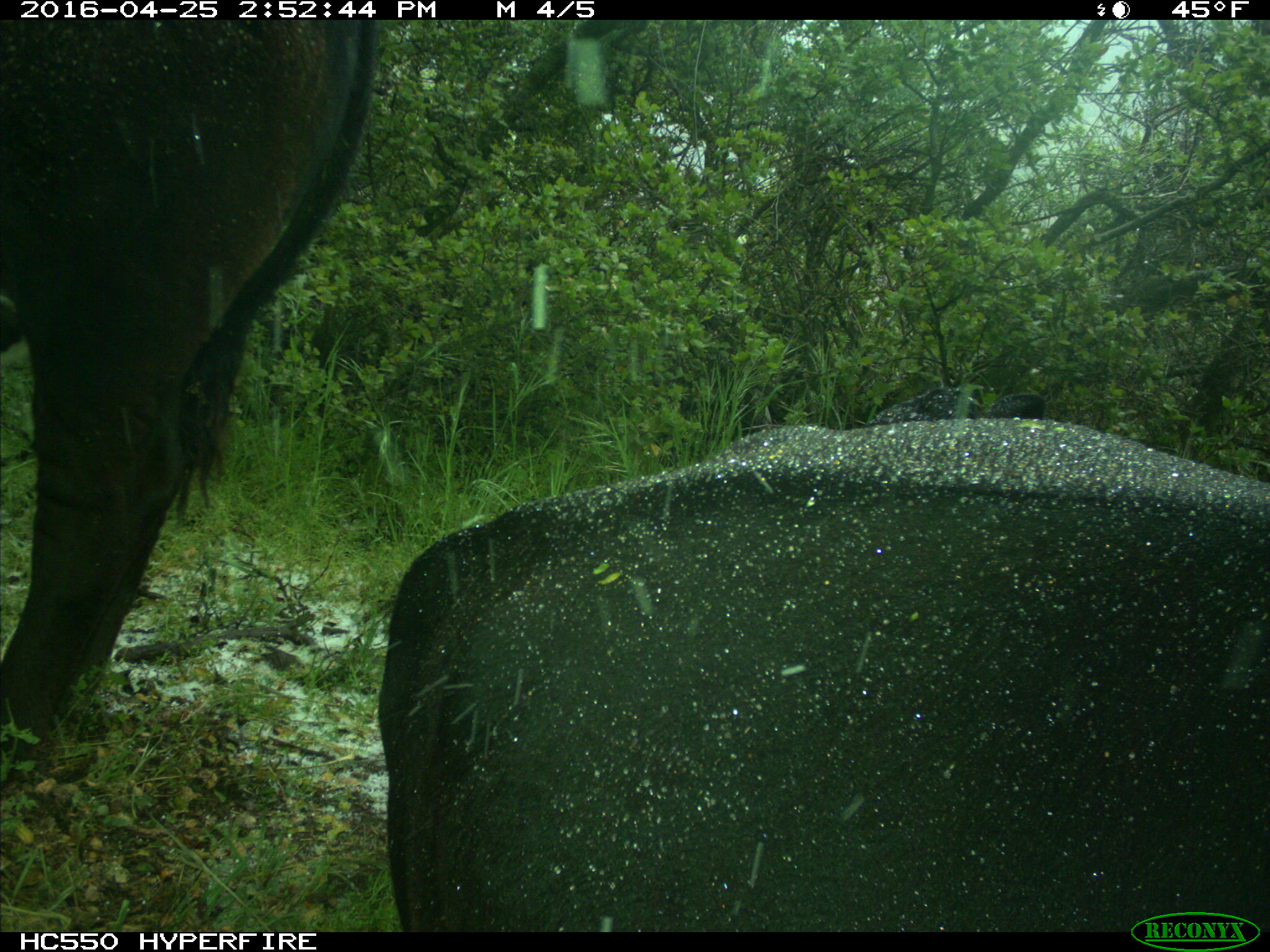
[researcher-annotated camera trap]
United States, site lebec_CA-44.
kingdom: Animalia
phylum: Chordata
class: Mammalia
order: Artiodactyla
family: Bovidae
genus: Bos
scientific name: Bos taurus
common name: domestic cow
Bos taurus (domestic cow).